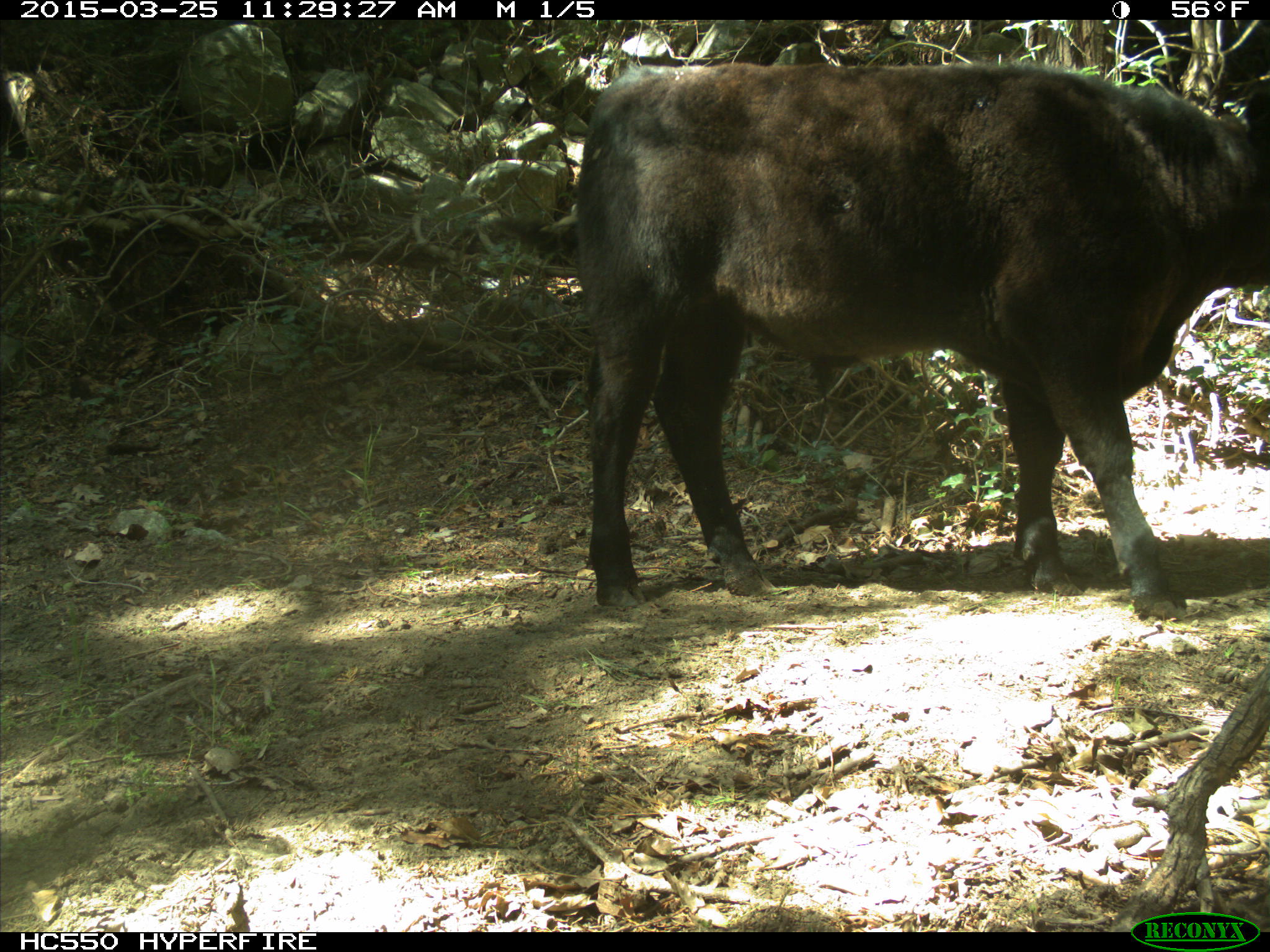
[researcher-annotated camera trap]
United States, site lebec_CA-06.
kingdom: Animalia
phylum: Chordata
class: Mammalia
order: Artiodactyla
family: Bovidae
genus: Bos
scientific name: Bos taurus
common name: domestic cow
Bos taurus (domestic cow).